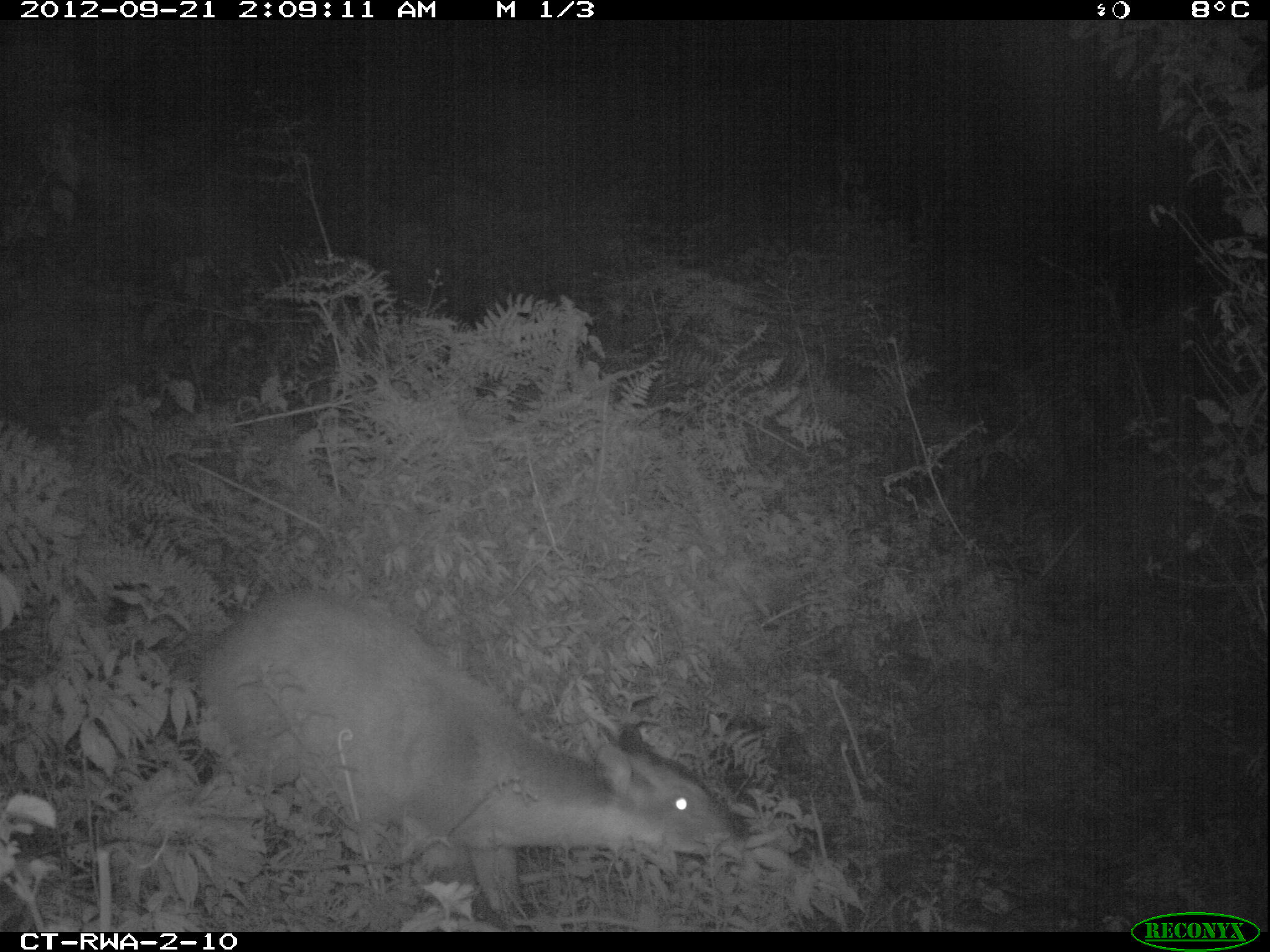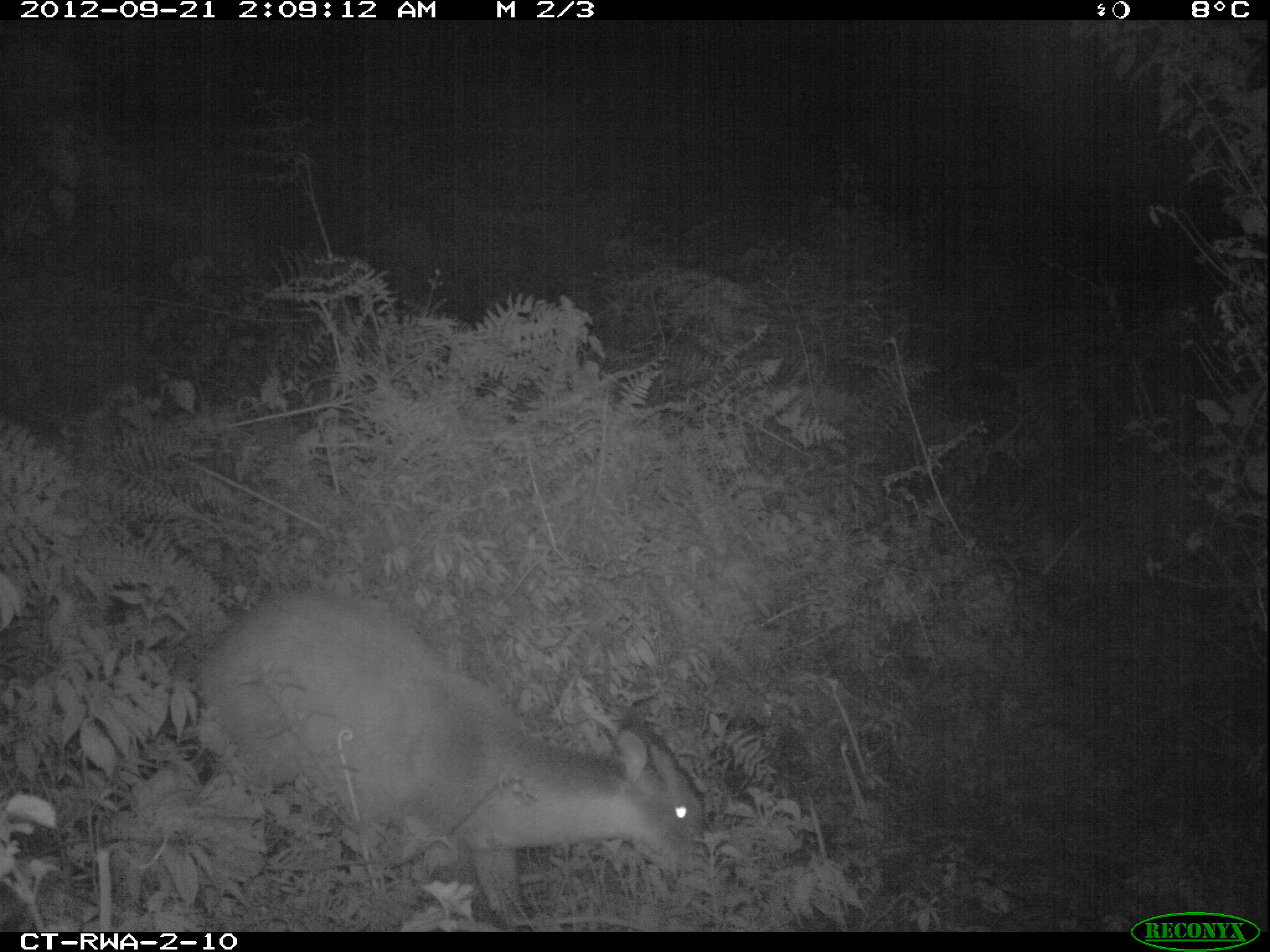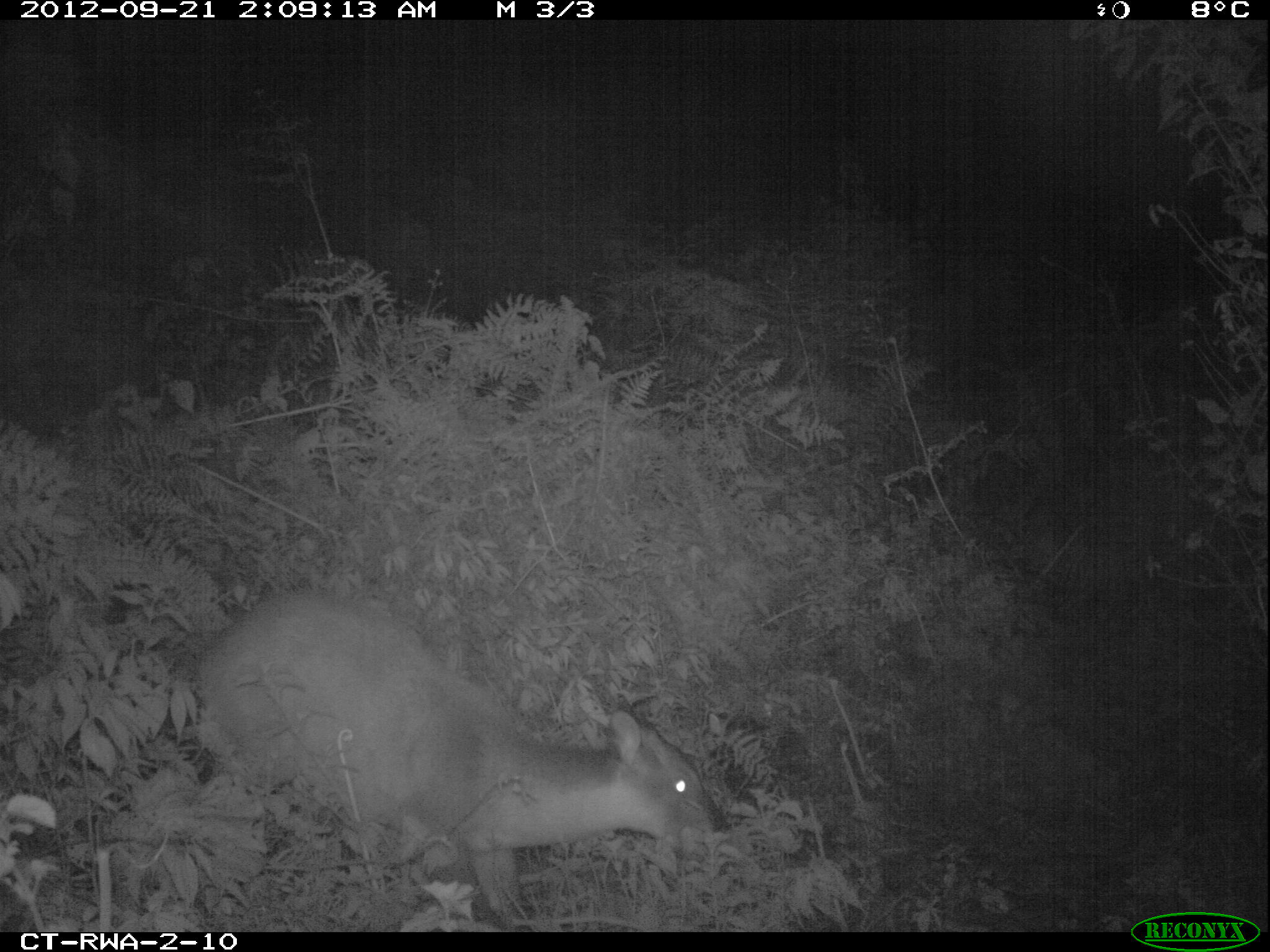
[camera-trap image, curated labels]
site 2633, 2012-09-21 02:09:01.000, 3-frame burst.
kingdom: Animalia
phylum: Chordata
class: Mammalia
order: Artiodactyla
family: Bovidae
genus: Cephalophus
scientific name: Cephalophus nigrifrons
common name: black-fronted duiker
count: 1